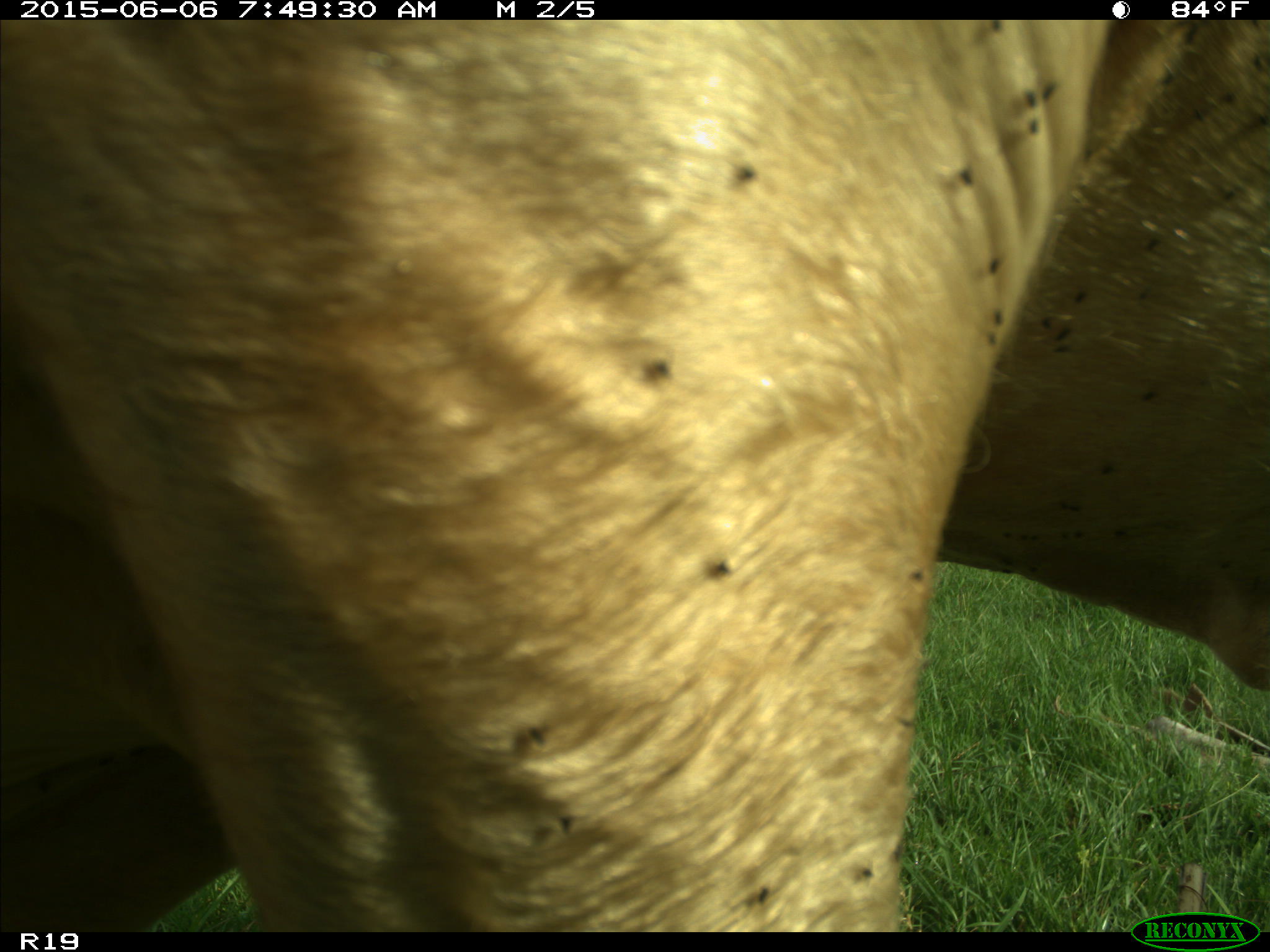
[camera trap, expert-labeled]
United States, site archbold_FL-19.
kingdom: Animalia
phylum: Chordata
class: Mammalia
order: Artiodactyla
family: Bovidae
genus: Bos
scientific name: Bos taurus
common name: domestic cow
Bos taurus (domestic cow).